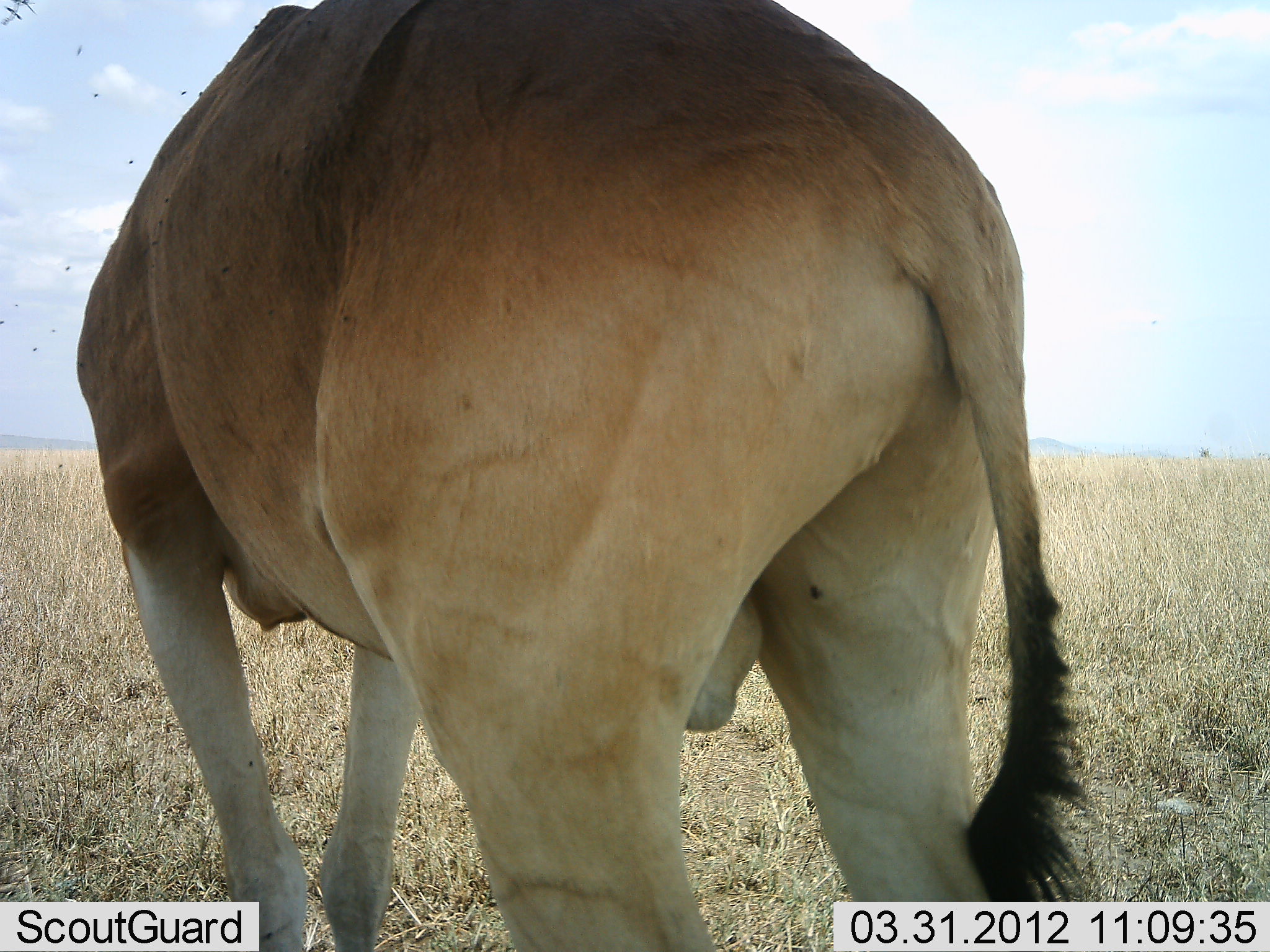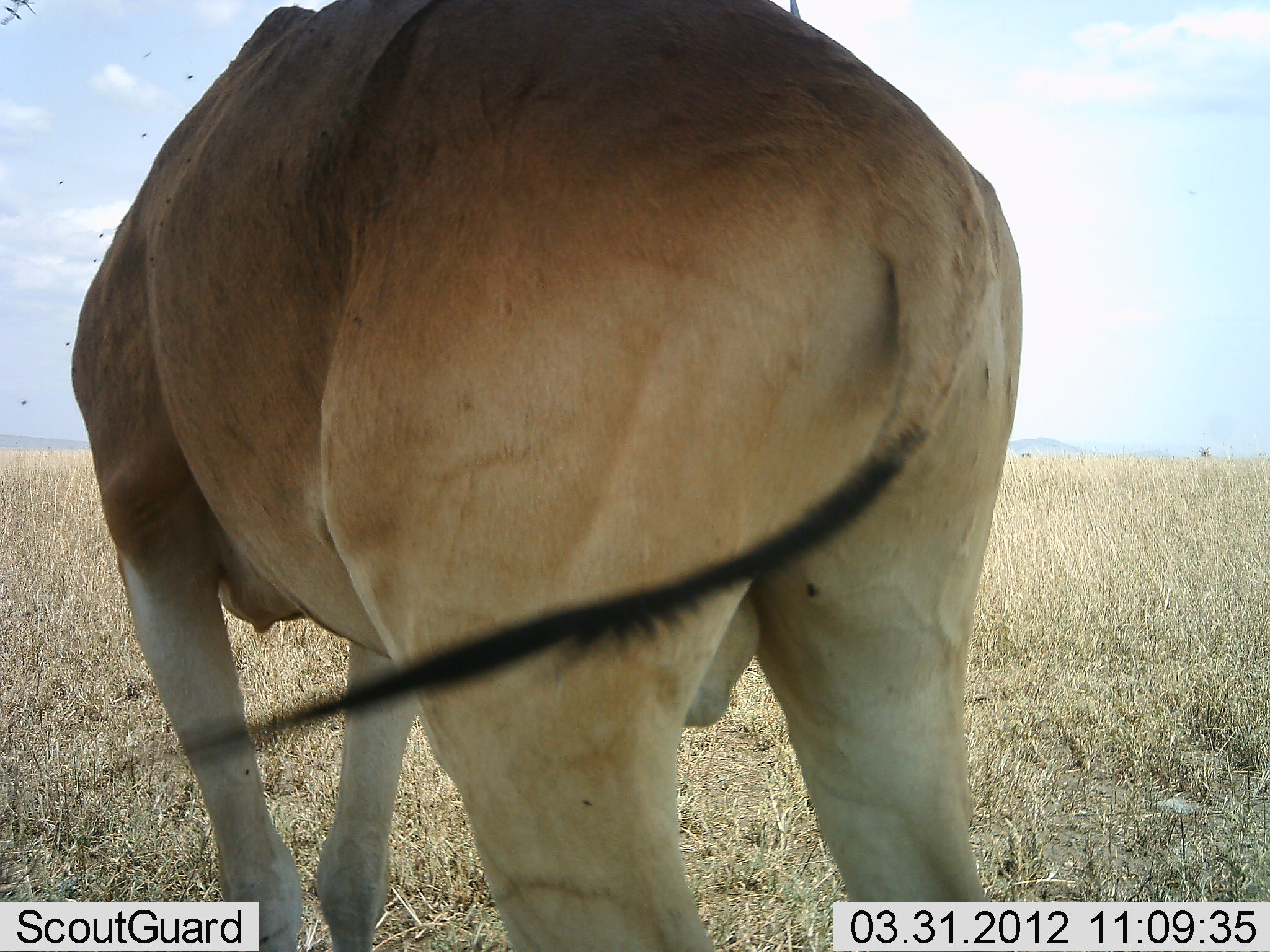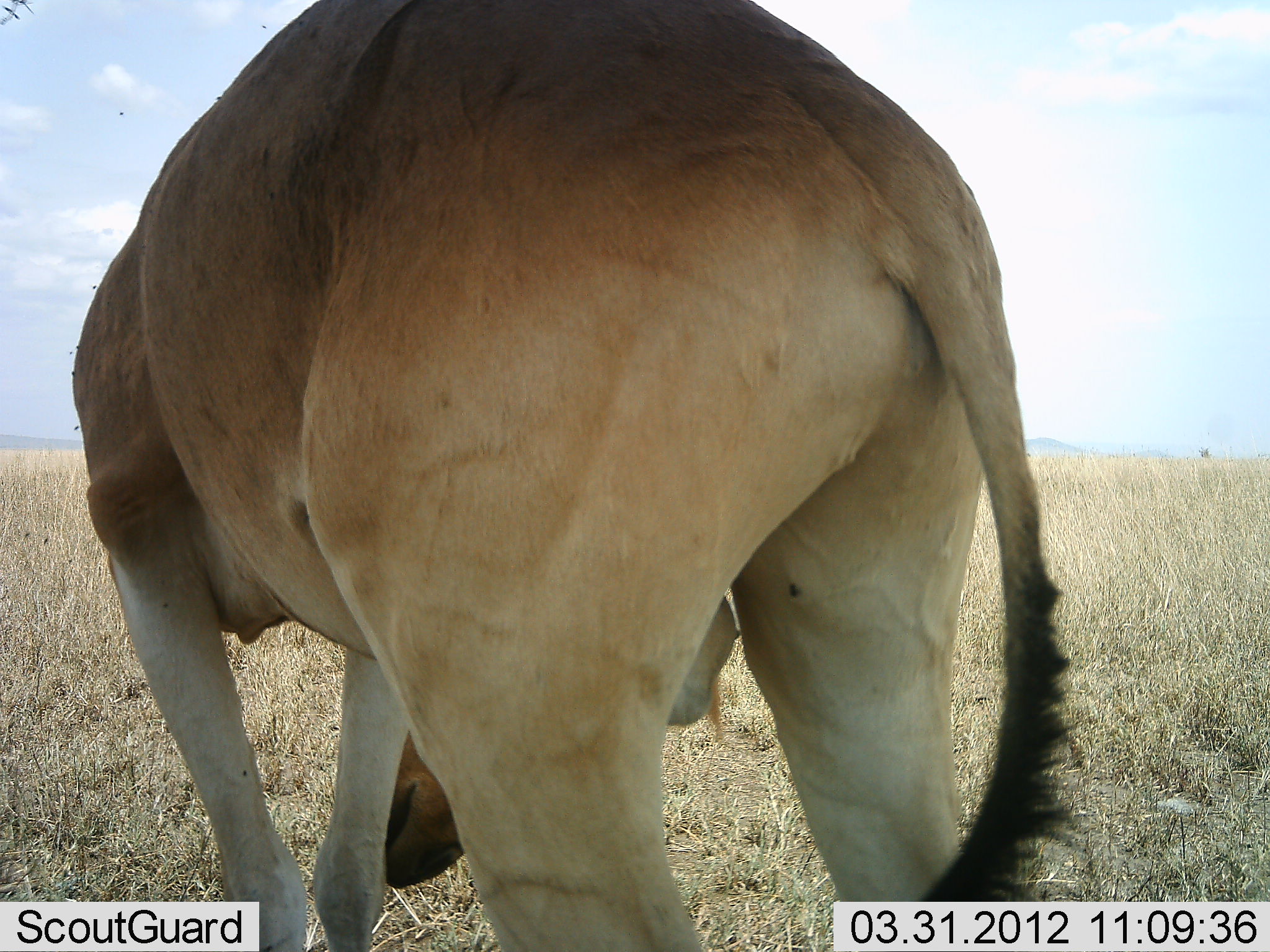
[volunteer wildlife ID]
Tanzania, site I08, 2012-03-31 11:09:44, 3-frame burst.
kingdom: Animalia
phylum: Chordata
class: Mammalia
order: Artiodactyla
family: Bovidae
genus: Alcelaphus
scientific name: Alcelaphus buselaphus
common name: hartebeest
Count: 1.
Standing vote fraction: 80%.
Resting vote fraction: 7%.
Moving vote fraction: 0%.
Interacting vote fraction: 0%.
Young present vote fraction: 0%.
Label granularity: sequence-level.